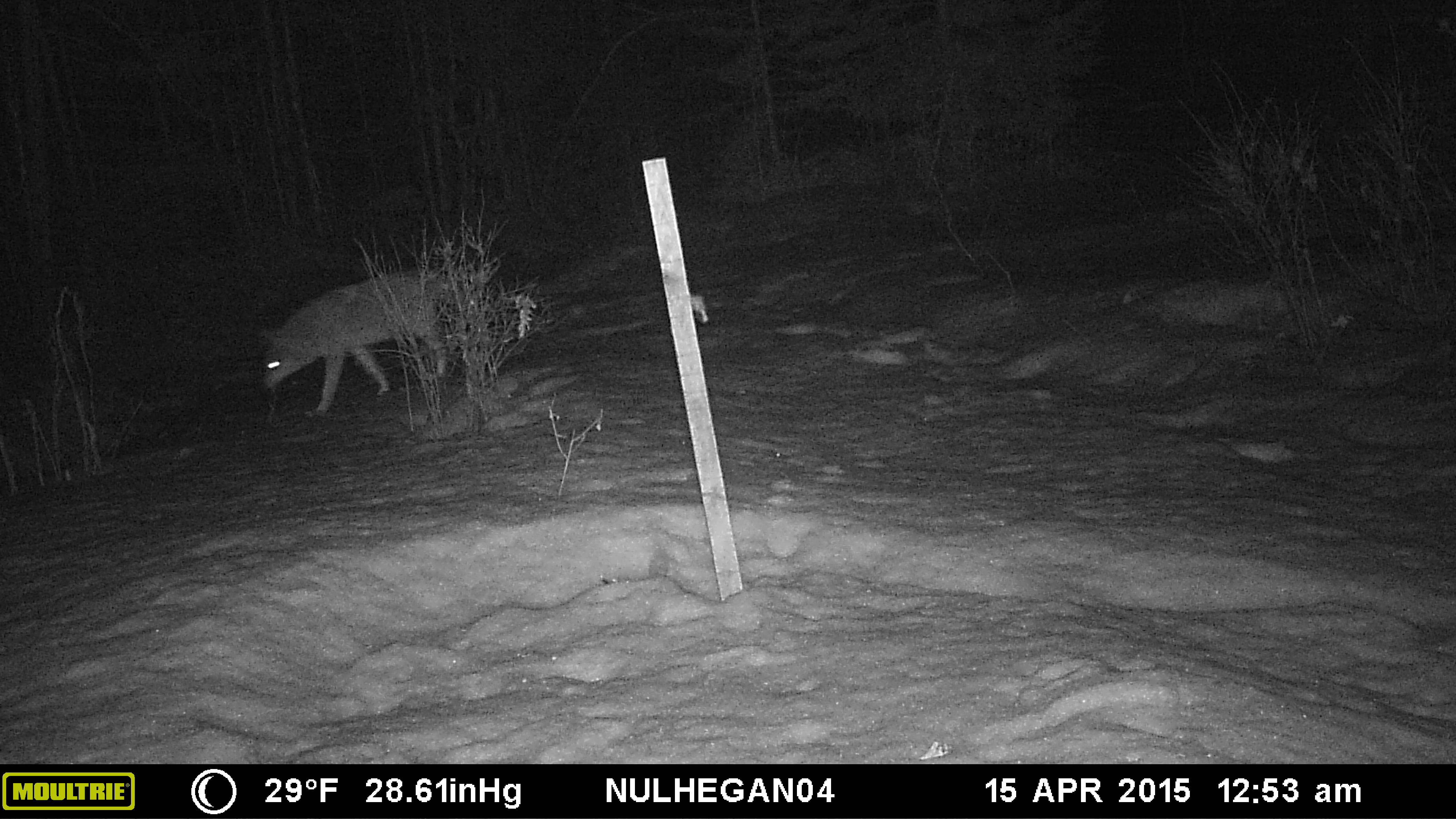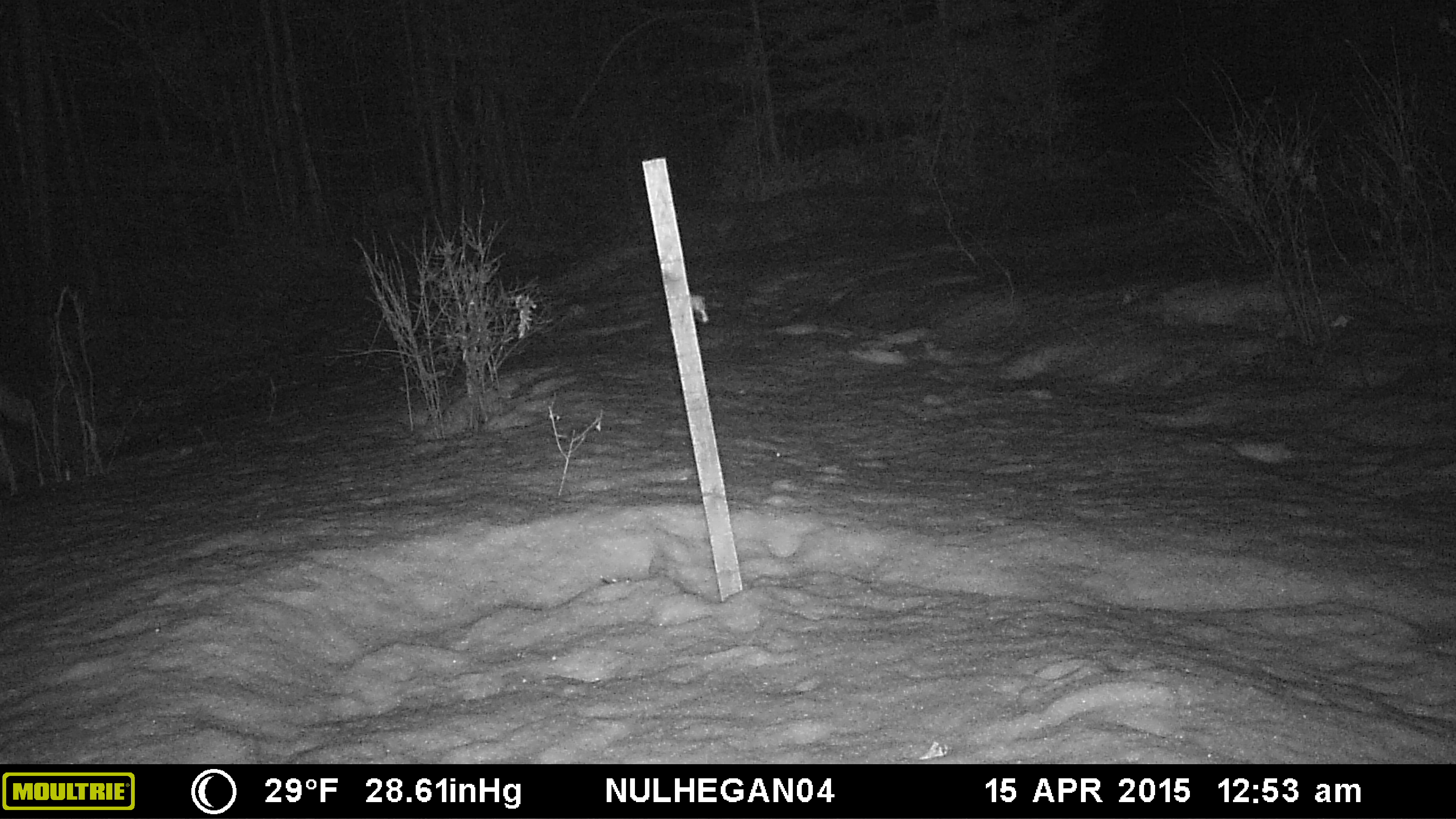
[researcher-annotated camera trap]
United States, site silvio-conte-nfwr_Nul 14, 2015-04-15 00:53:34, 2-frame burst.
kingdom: Animalia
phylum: Chordata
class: Mammalia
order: Carnivora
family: Canidae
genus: Canis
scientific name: Canis latrans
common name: coyote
Coyote (Canis latrans).